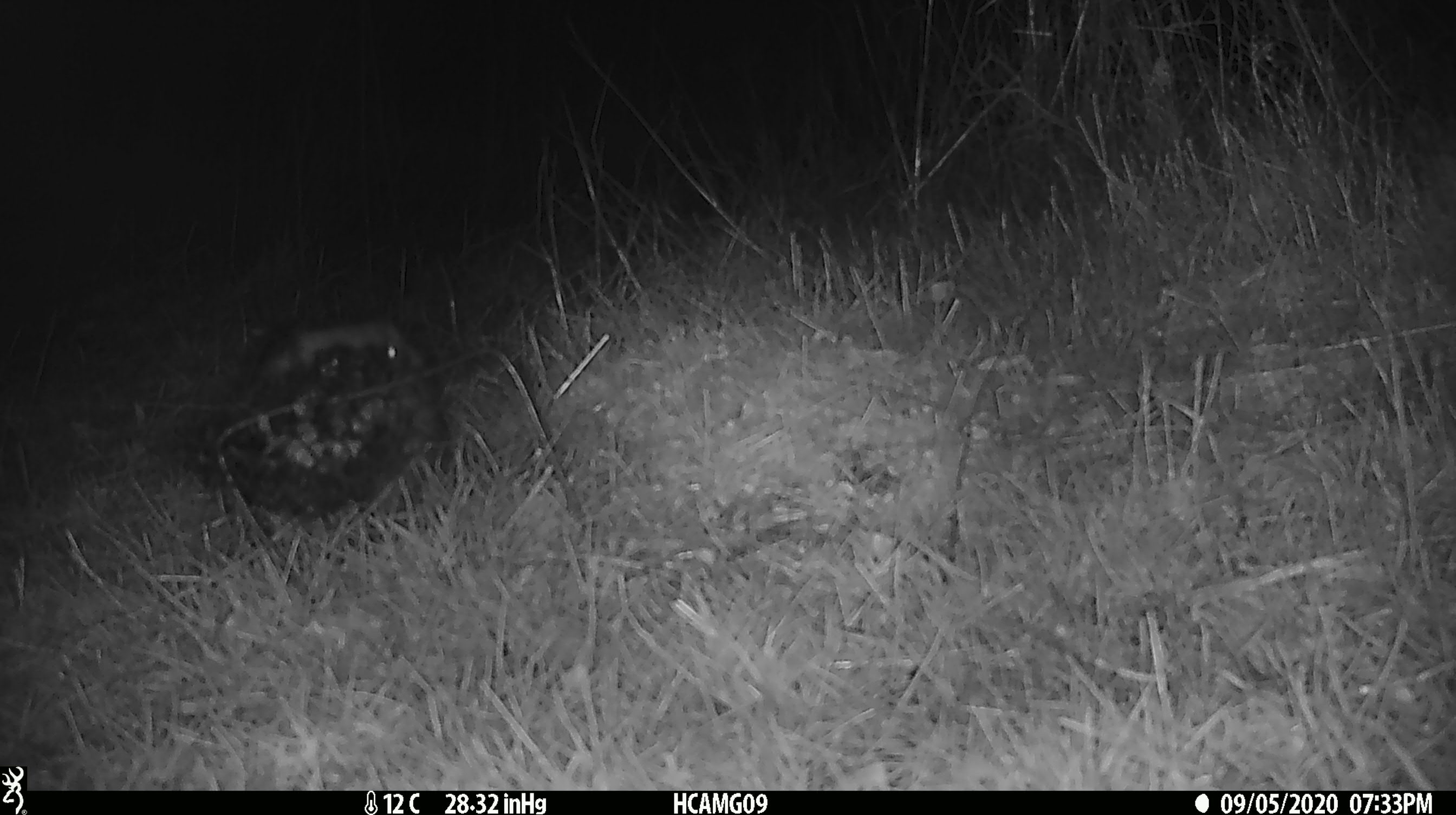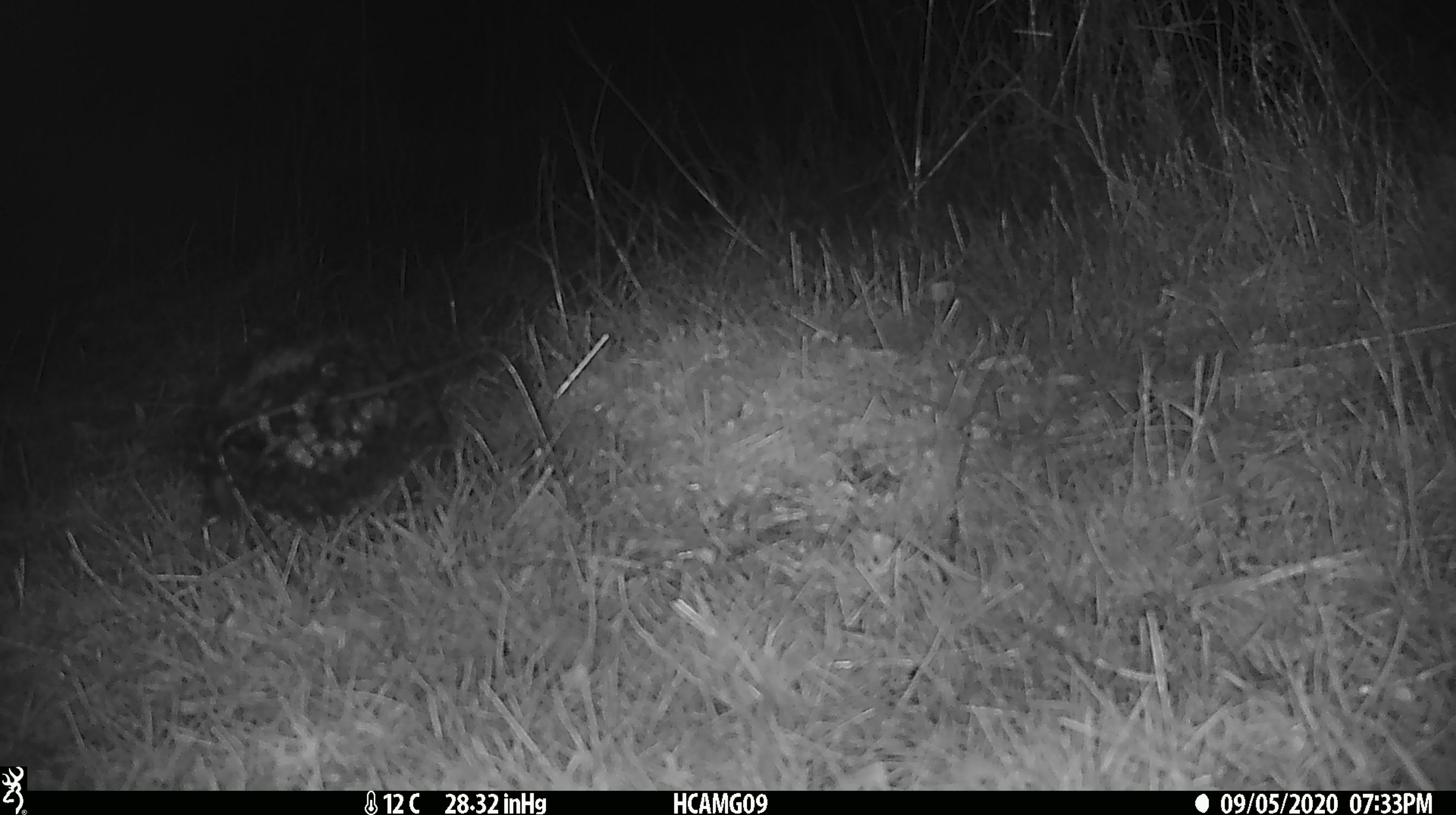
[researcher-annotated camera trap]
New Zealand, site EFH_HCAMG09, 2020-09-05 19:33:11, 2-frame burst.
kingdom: Animalia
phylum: Chordata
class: Mammalia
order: Eulipotyphla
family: Erinaceidae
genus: Erinaceus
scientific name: Erinaceus europaeus europaeus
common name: european hedgehog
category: hedgehog